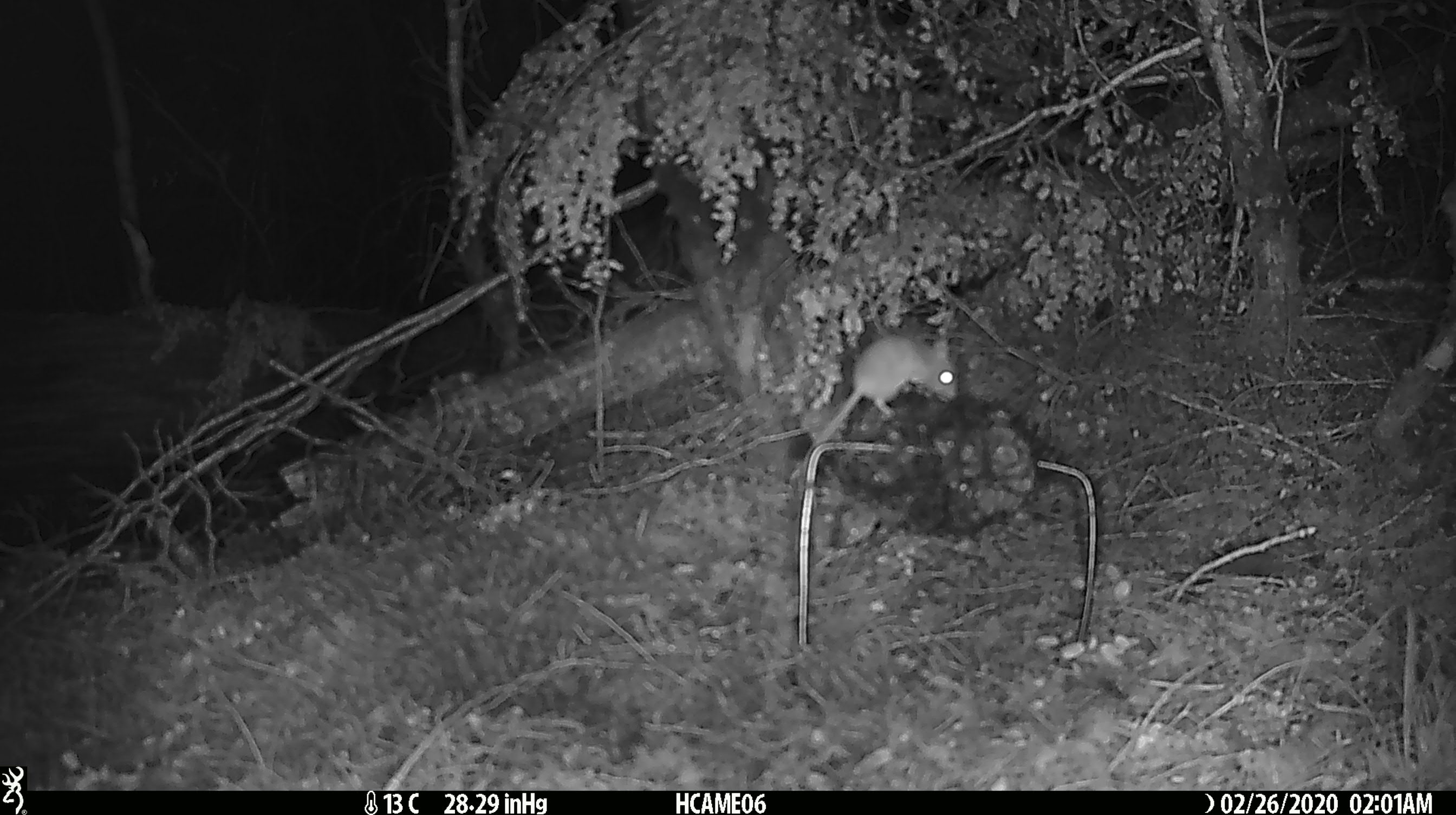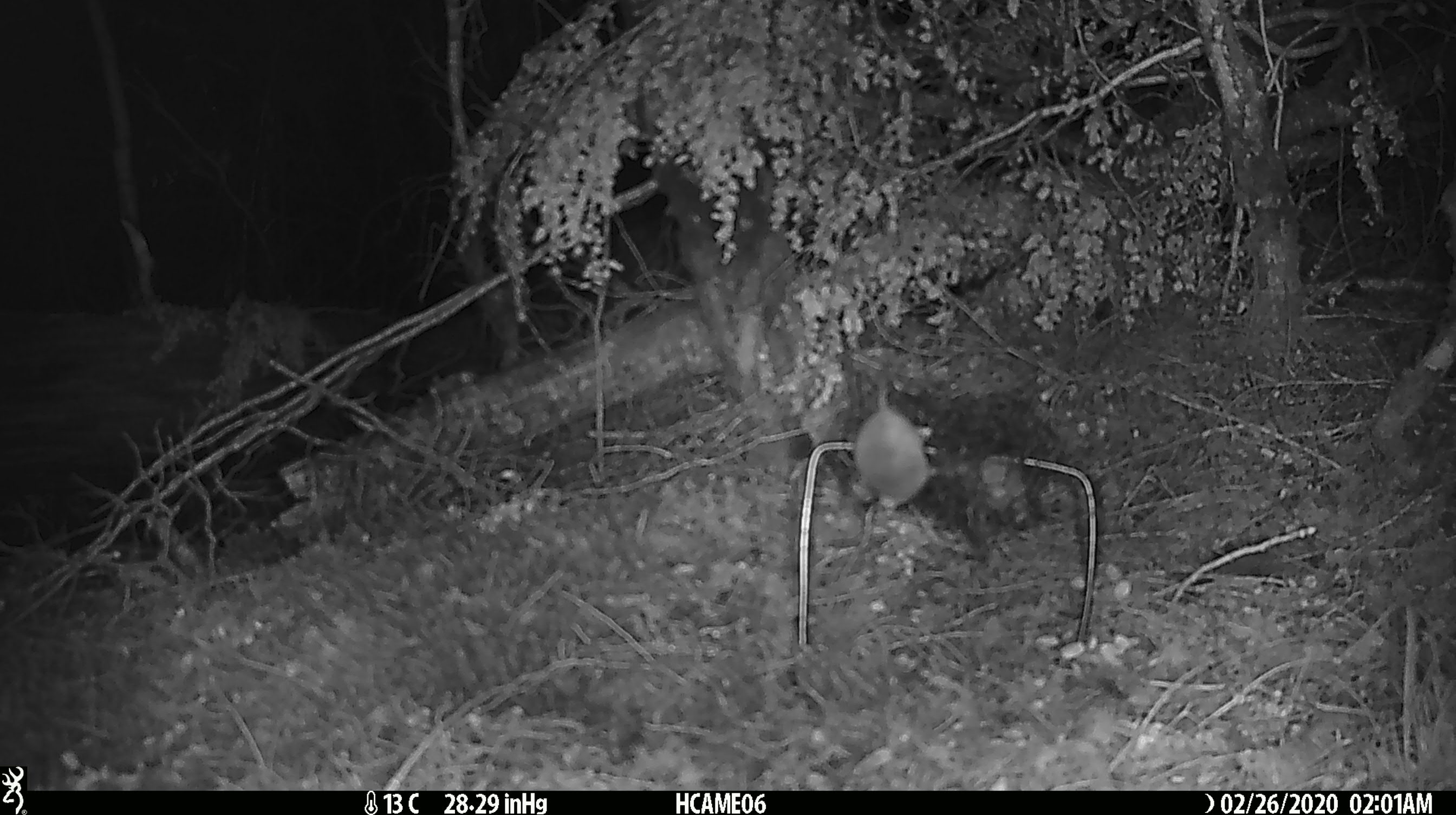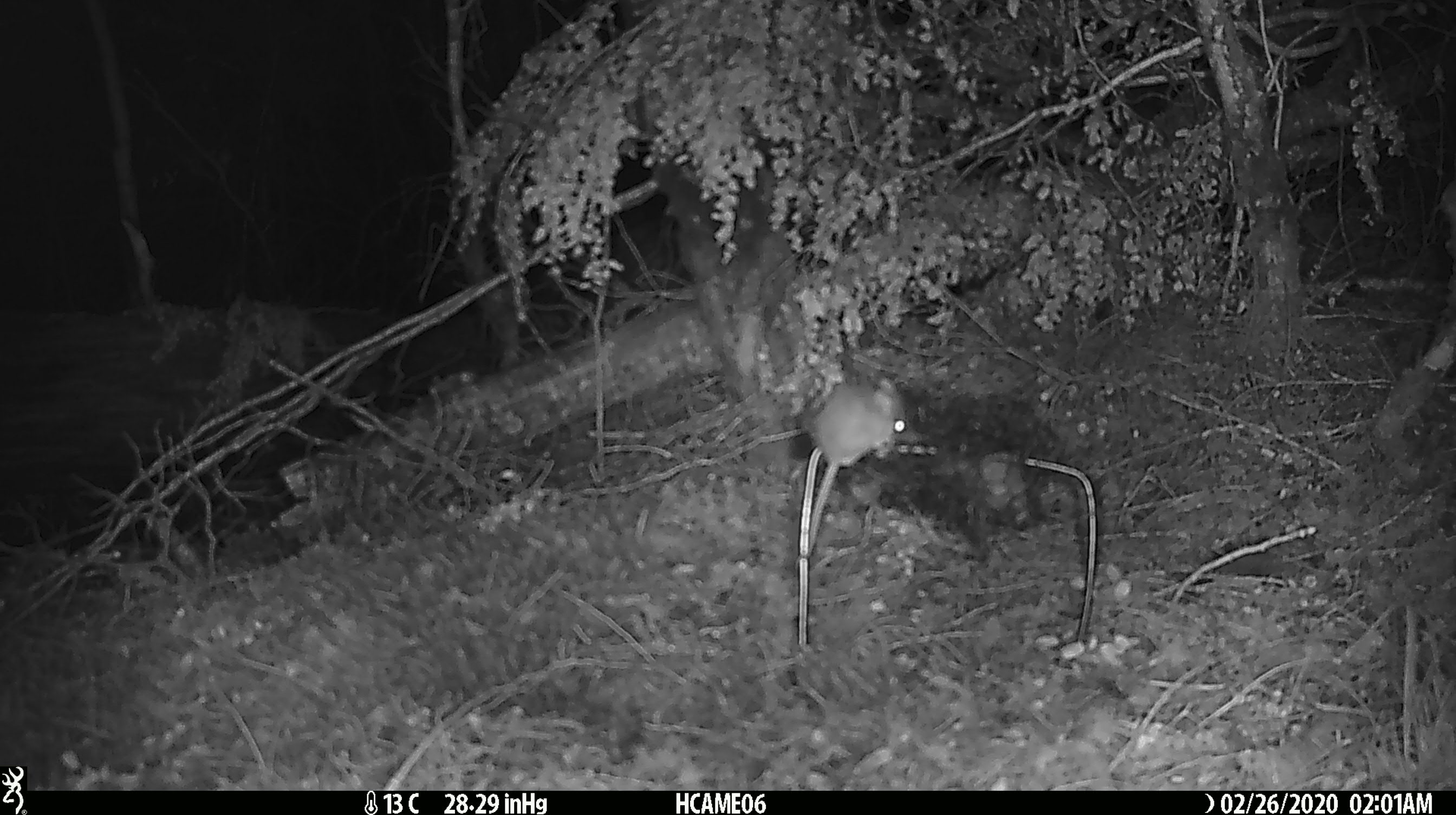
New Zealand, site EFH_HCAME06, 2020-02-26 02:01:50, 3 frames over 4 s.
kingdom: Animalia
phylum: Chordata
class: Mammalia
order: Rodentia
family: Muridae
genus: Mus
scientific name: Mus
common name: mouse